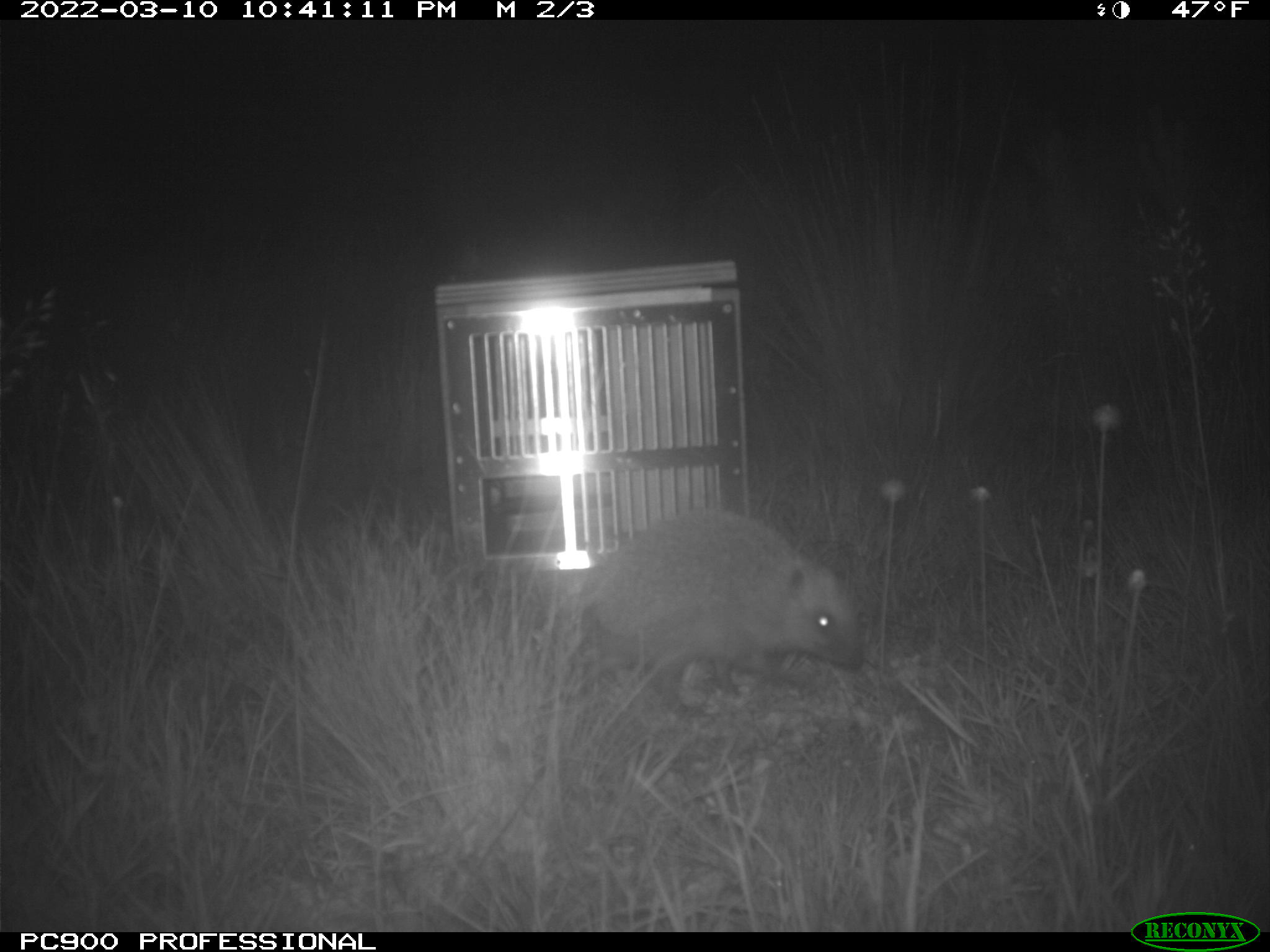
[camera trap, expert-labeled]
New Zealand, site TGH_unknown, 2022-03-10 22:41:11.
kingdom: Animalia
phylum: Chordata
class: Mammalia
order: Eulipotyphla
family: Erinaceidae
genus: Erinaceus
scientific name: Erinaceus europaeus europaeus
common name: european hedgehog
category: hedgehog